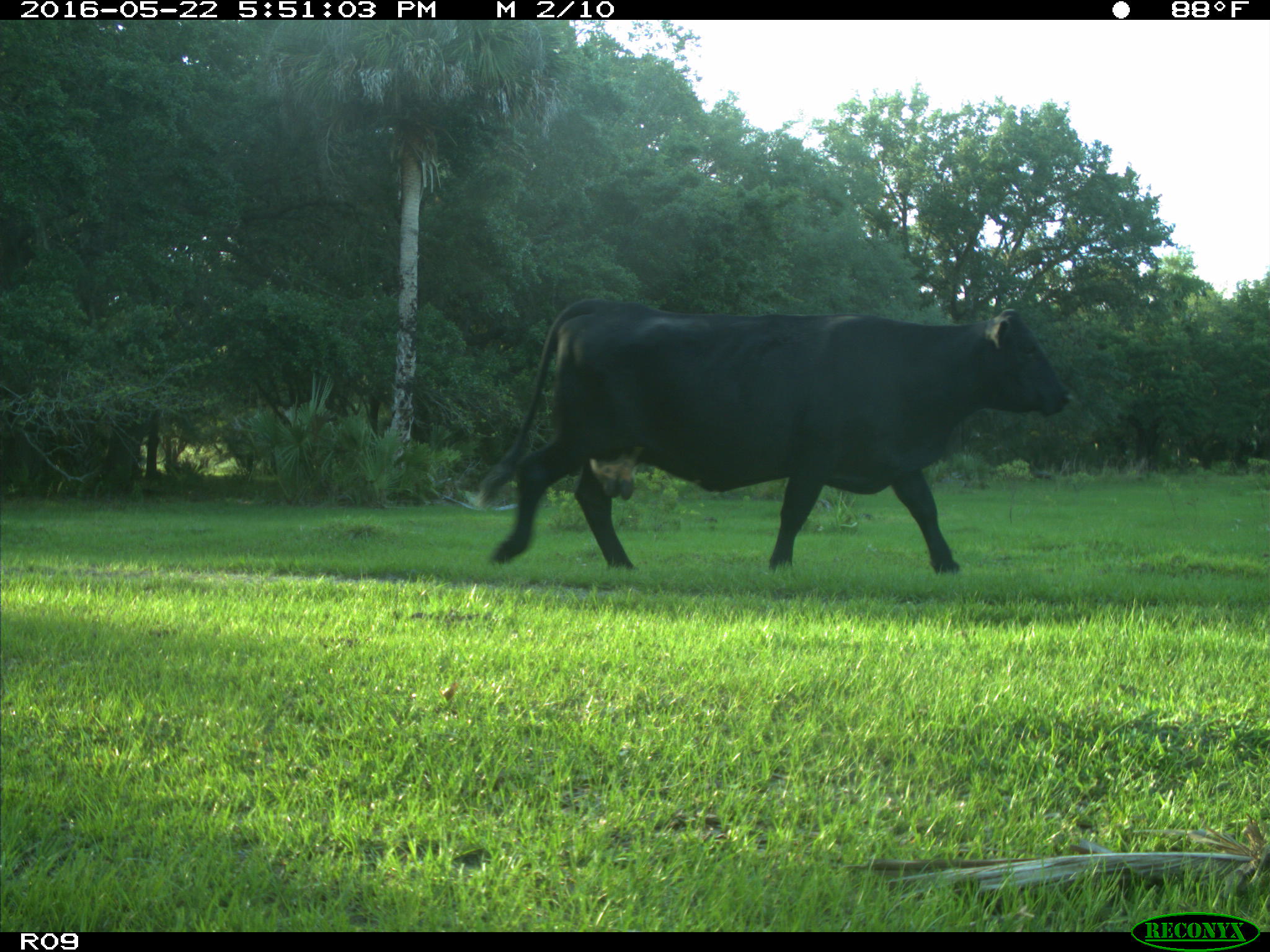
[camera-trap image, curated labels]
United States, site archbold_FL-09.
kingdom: Animalia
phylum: Chordata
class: Mammalia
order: Artiodactyla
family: Bovidae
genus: Bos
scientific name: Bos taurus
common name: domestic cow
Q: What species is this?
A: Bos taurus (domestic cow).